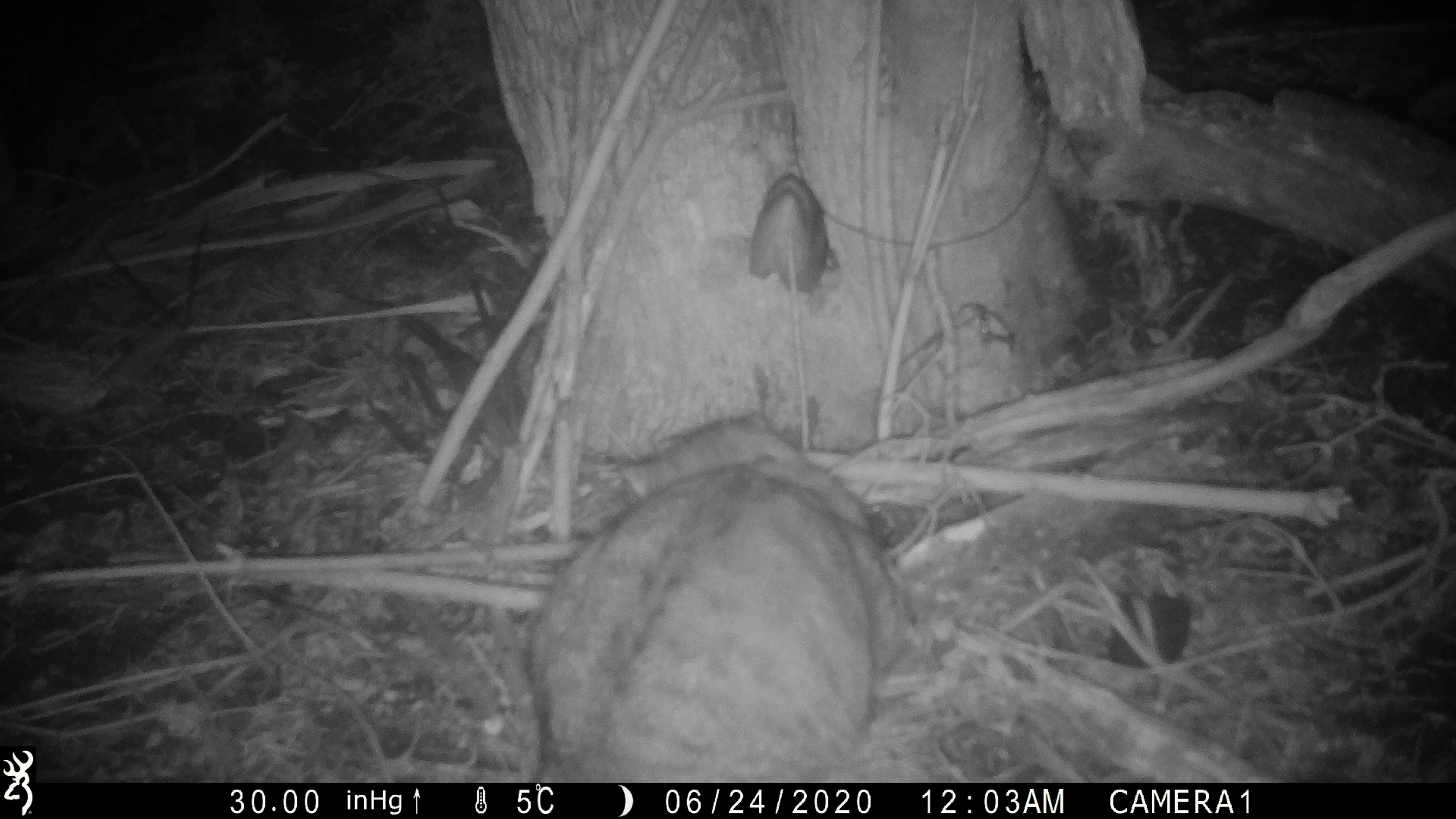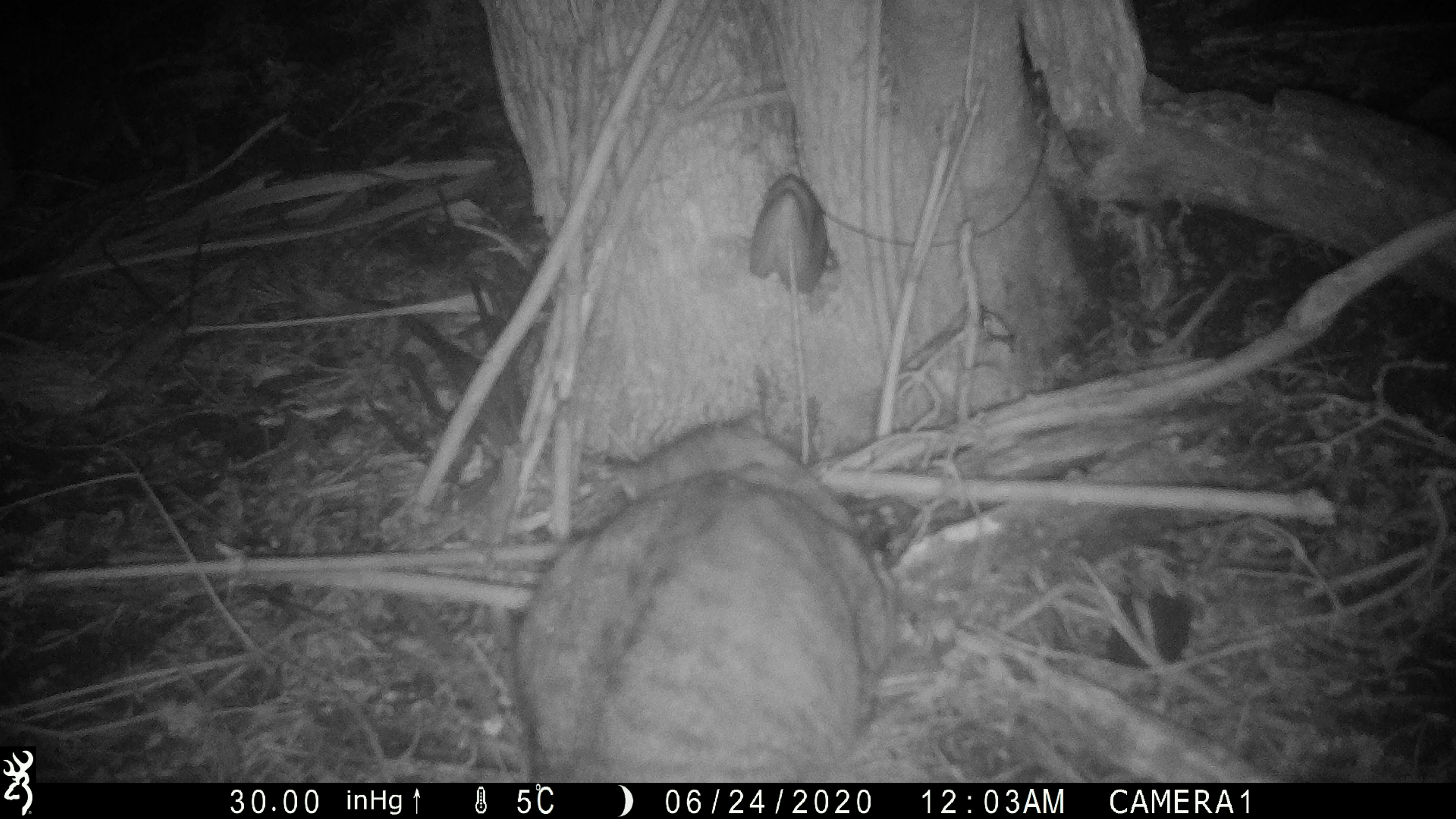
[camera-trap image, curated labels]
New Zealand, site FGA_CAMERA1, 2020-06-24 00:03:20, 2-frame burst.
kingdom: Animalia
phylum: Chordata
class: Mammalia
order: Carnivora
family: Felidae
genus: Felis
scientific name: Felis catus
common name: domestic cat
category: cat